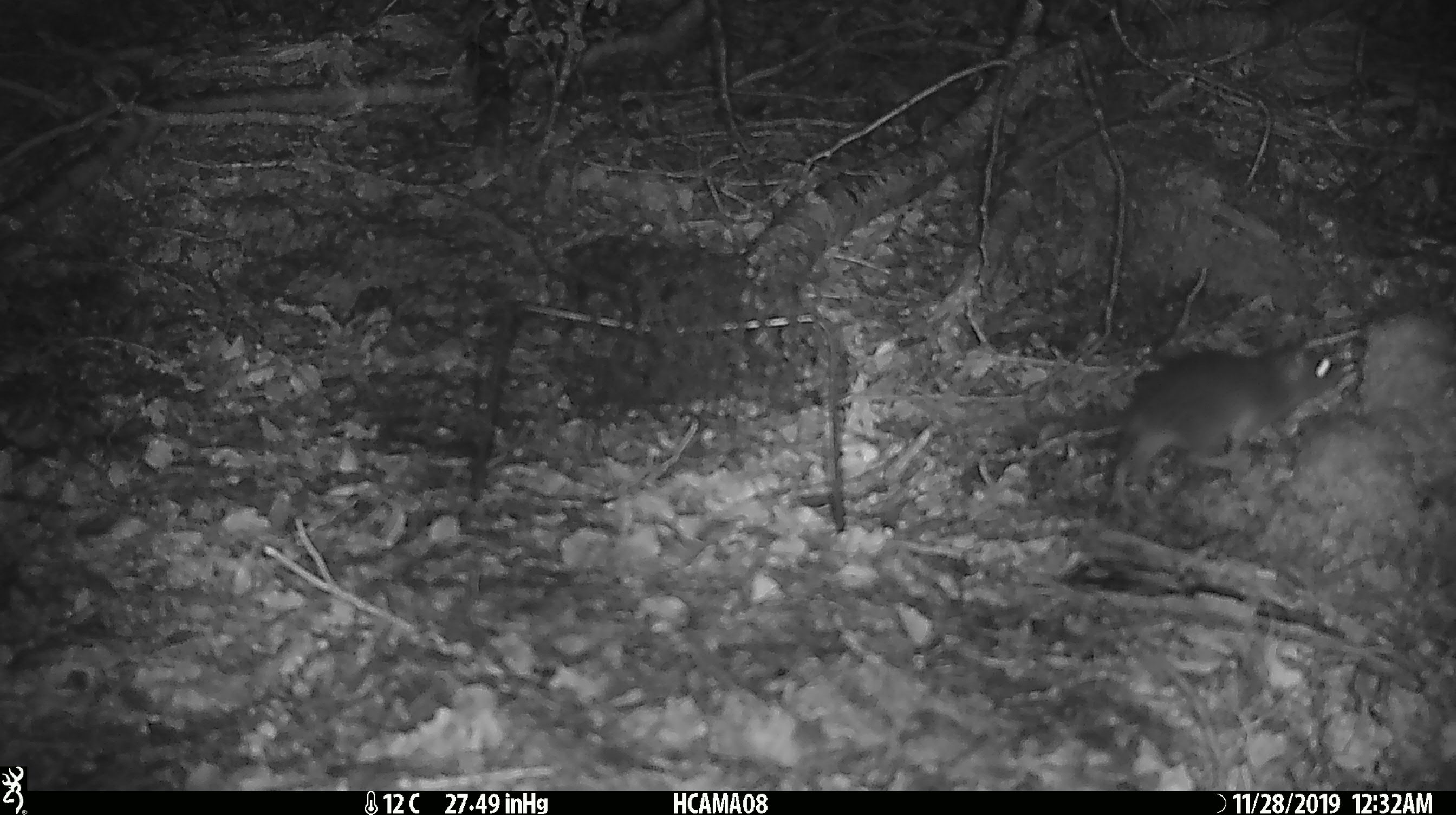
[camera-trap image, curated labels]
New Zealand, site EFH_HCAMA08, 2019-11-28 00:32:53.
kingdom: Animalia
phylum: Chordata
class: Mammalia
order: Rodentia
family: Muridae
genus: Rattus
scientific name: Rattus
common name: rat